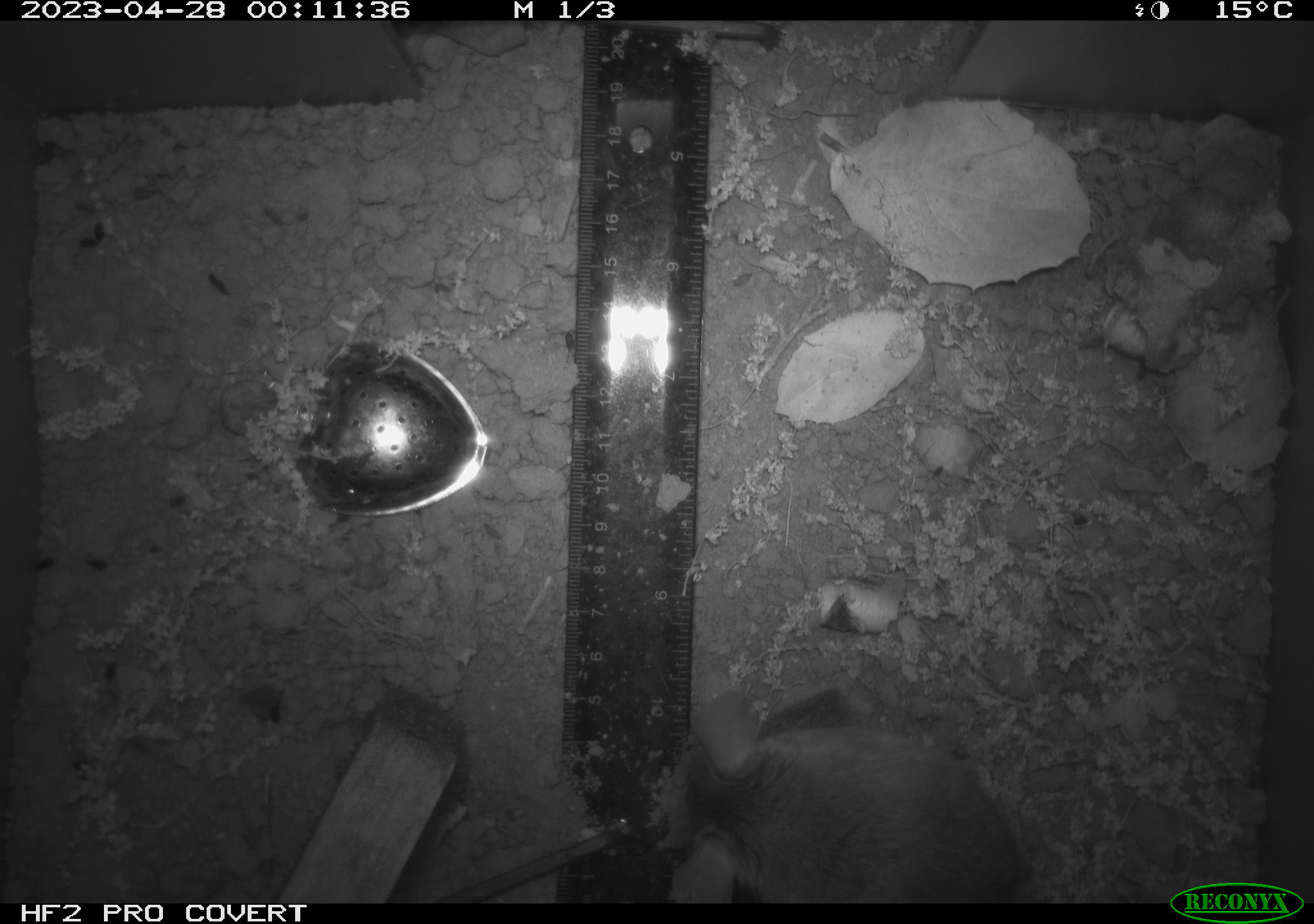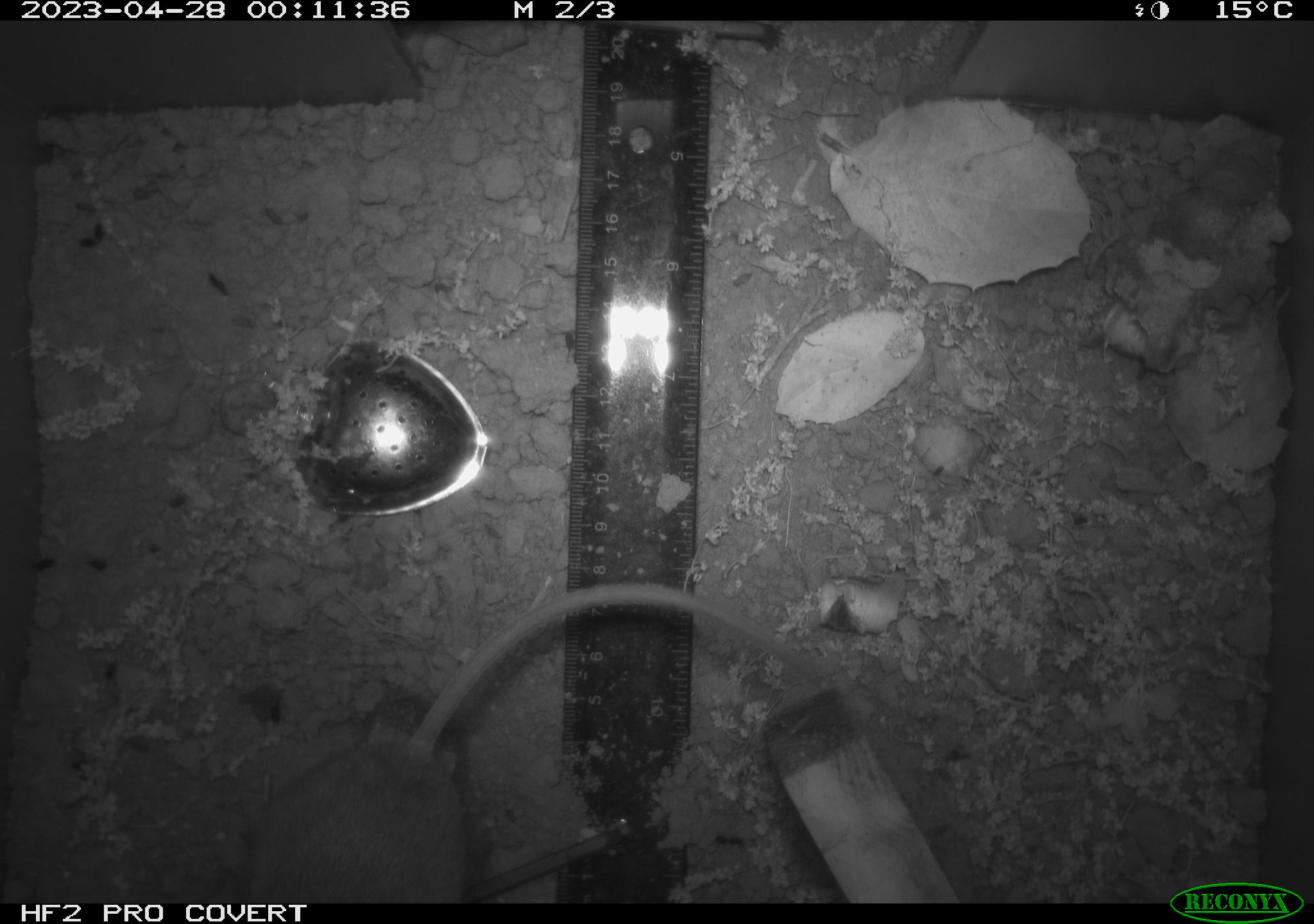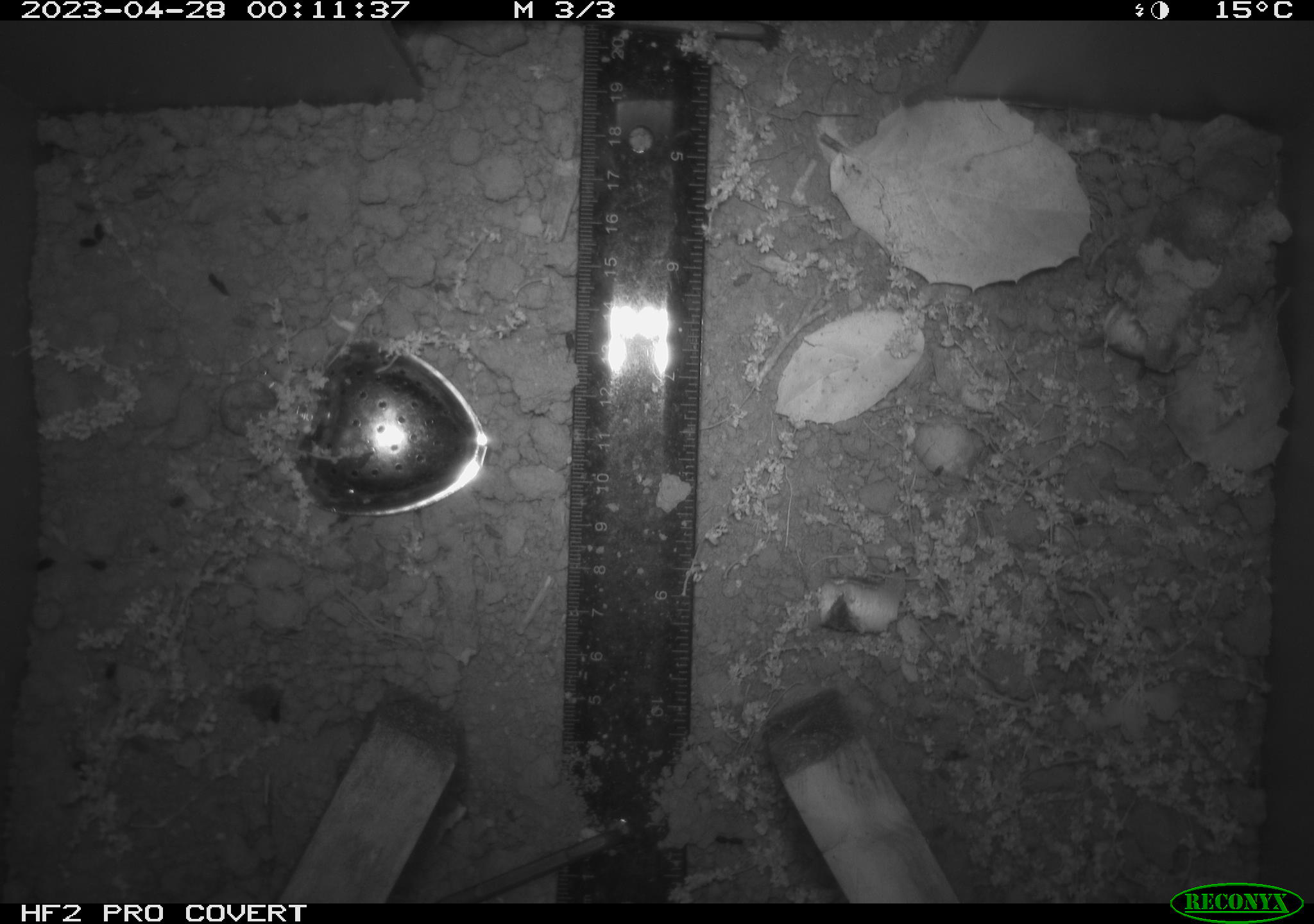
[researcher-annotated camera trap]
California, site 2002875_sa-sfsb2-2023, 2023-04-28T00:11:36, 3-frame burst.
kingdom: Animalia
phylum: Chordata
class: Mammalia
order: Rodentia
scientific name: Rodentia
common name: mouse species